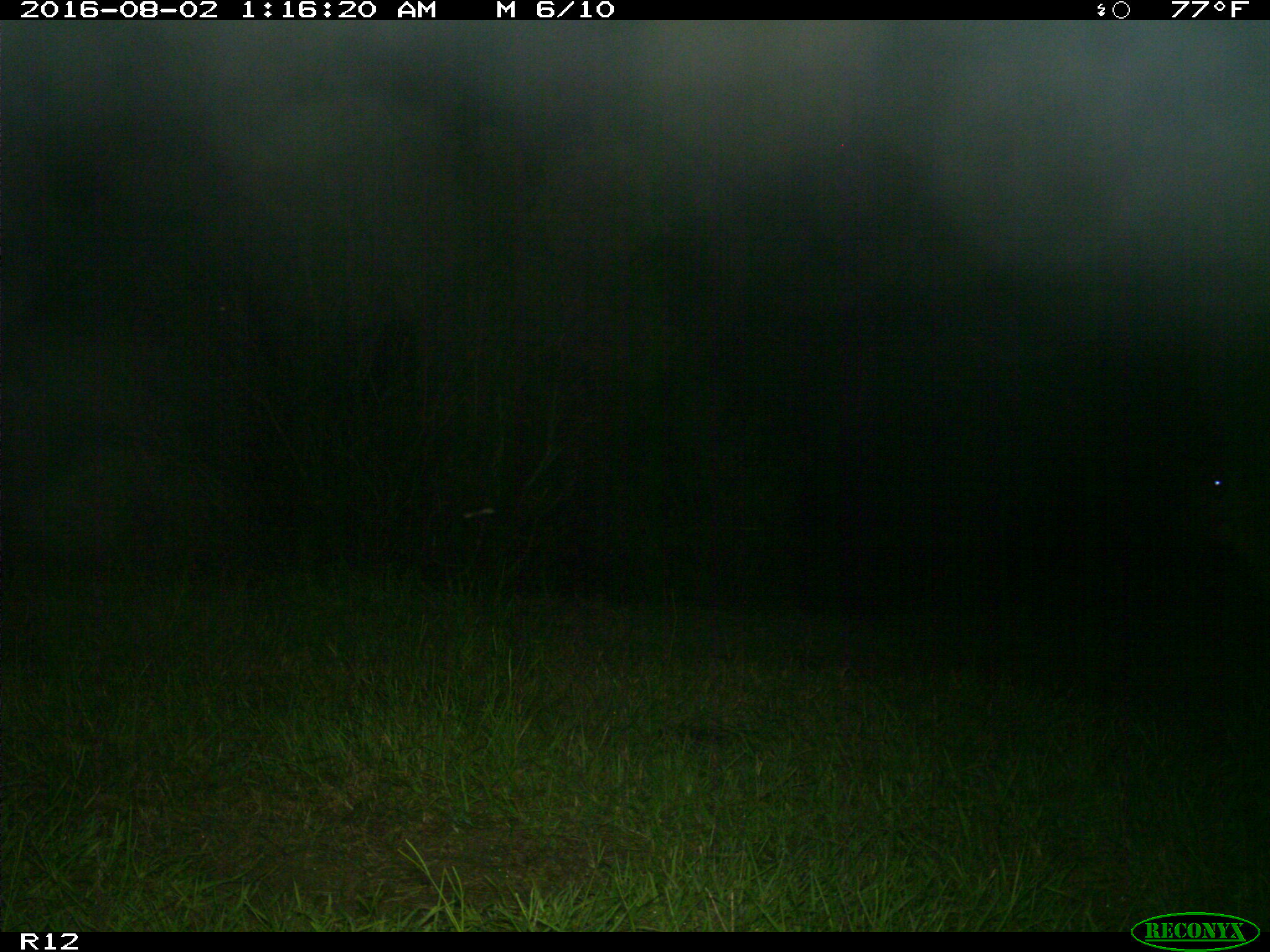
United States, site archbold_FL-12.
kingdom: Animalia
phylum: Chordata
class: Mammalia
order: Artiodactyla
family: Bovidae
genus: Bos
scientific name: Bos taurus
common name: domestic cow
Bos taurus (domestic cow).